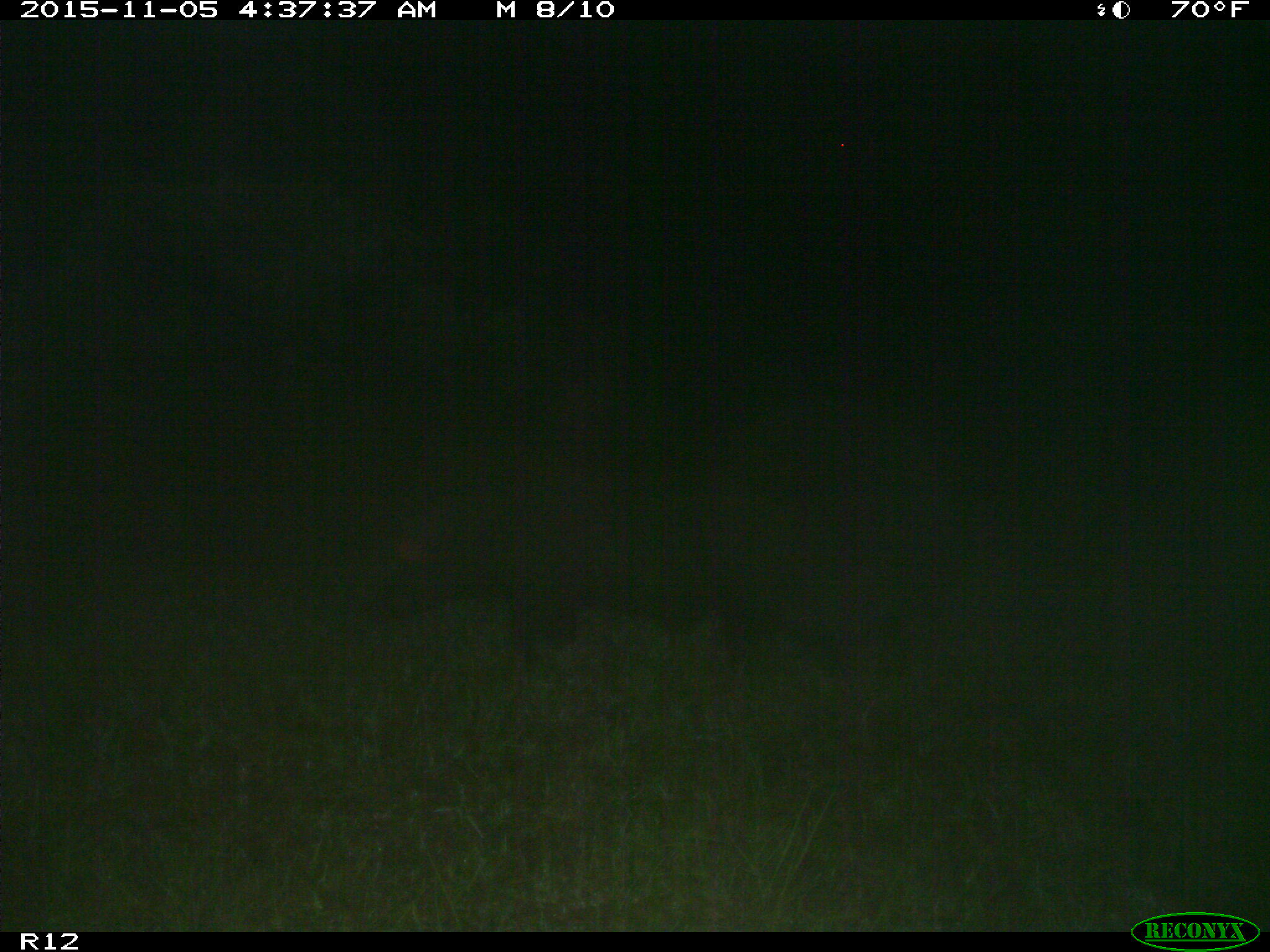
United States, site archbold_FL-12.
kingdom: Animalia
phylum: Chordata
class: Mammalia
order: Artiodactyla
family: Suidae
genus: Sus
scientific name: Sus scrofa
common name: wild boar